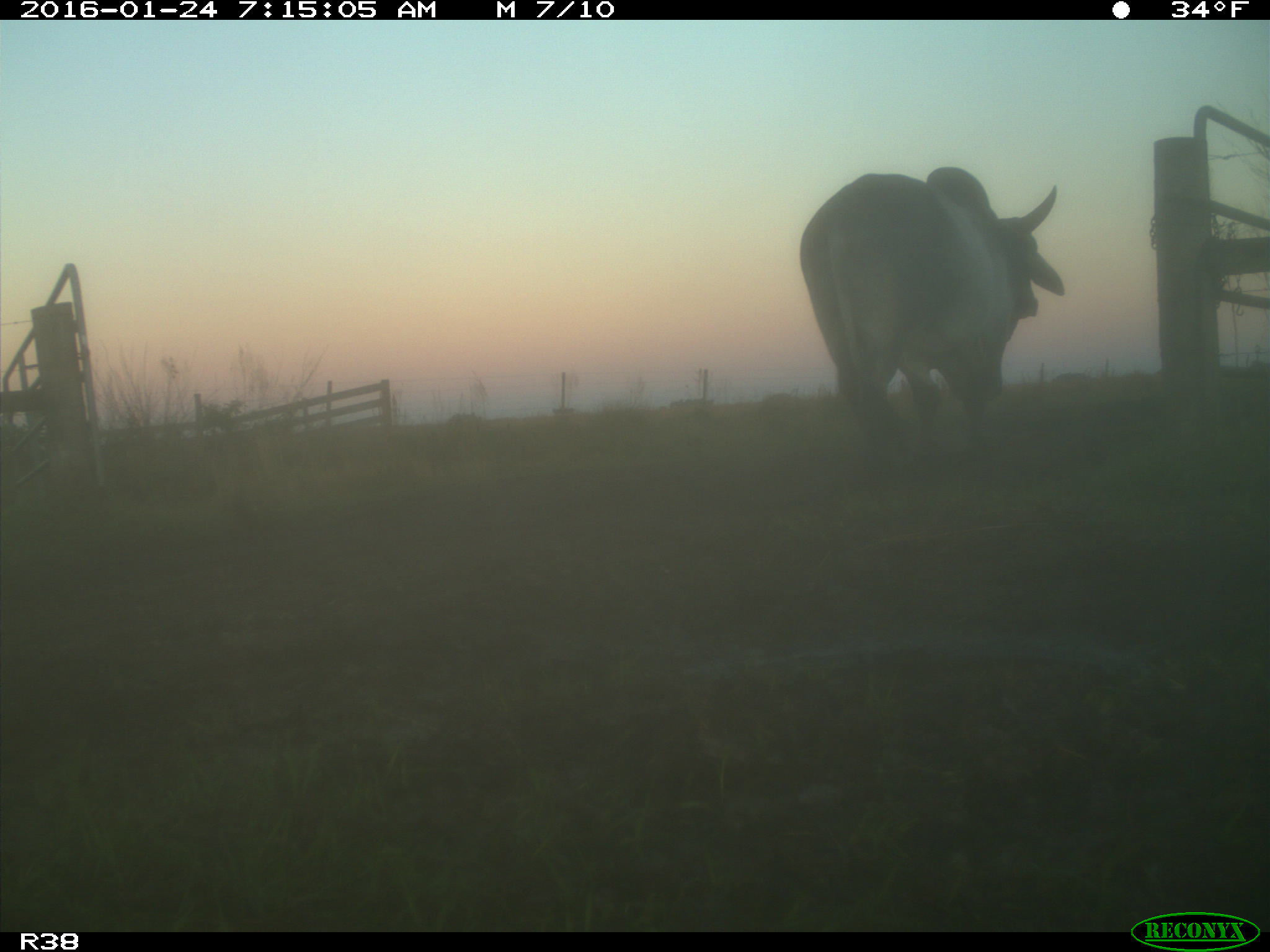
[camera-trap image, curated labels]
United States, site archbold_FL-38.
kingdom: Animalia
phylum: Chordata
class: Mammalia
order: Artiodactyla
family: Bovidae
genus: Bos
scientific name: Bos taurus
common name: domestic cow